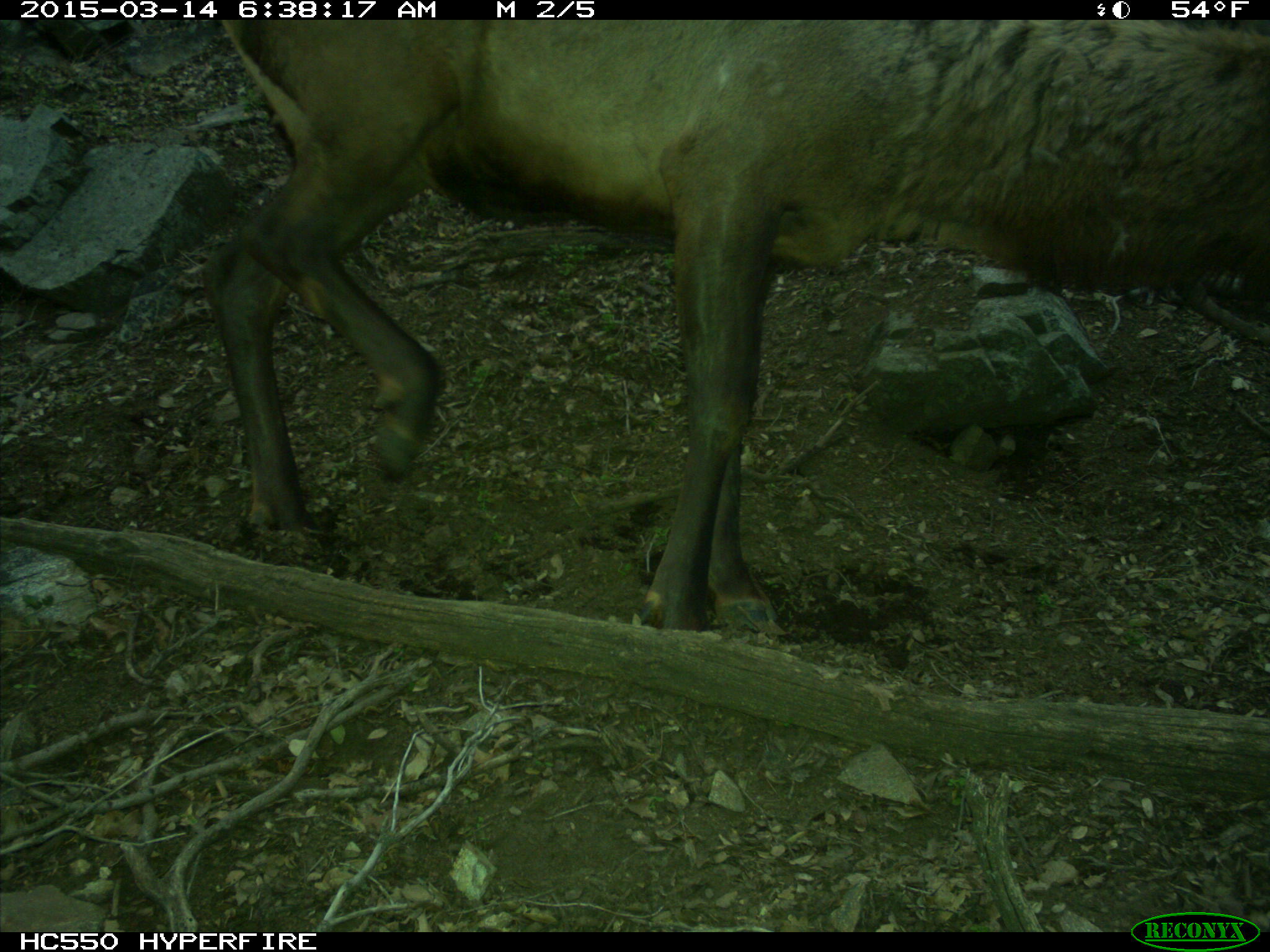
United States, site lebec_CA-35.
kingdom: Animalia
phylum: Chordata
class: Mammalia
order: Artiodactyla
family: Cervidae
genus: Cervus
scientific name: Cervus canadensis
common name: elk